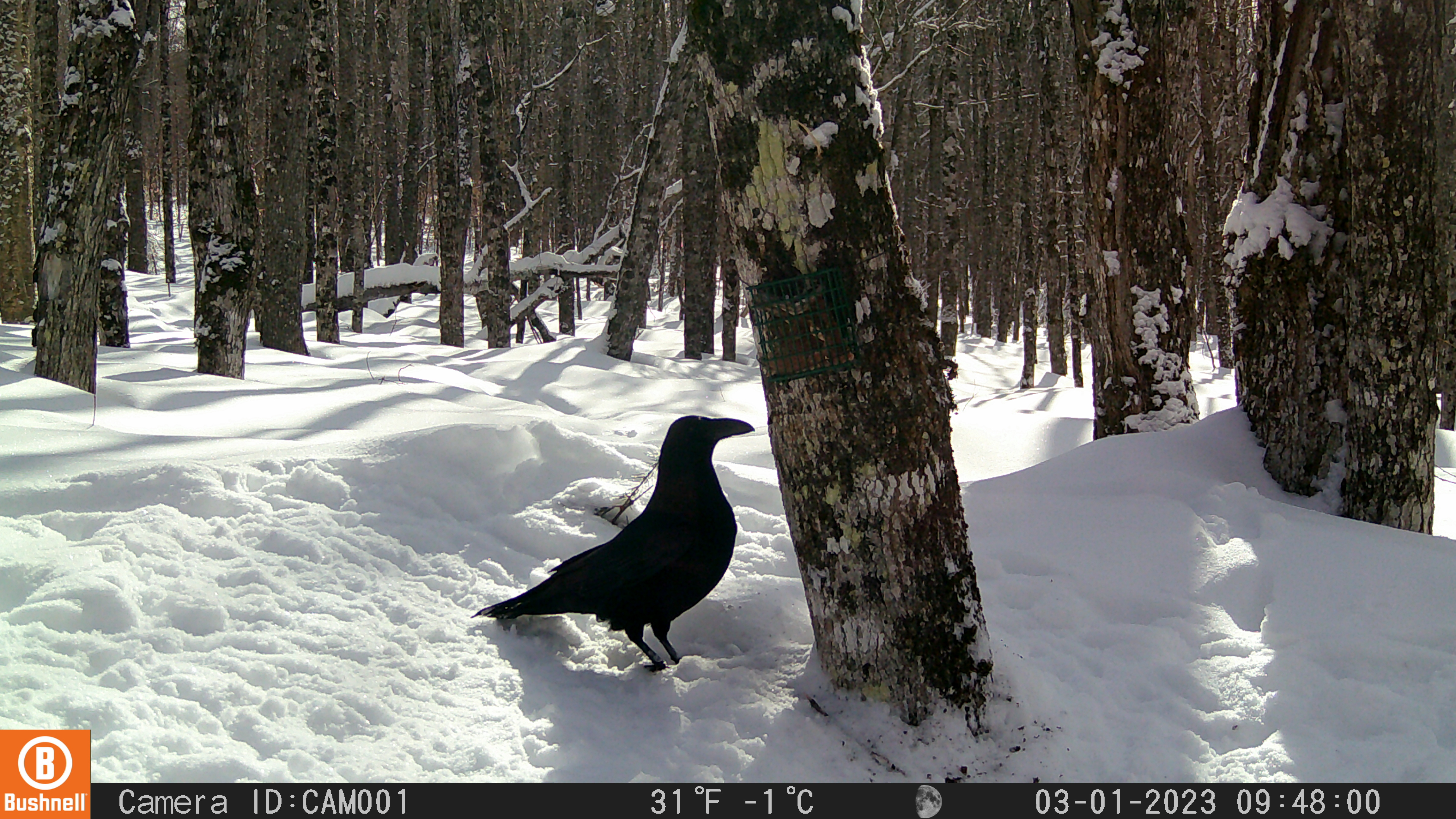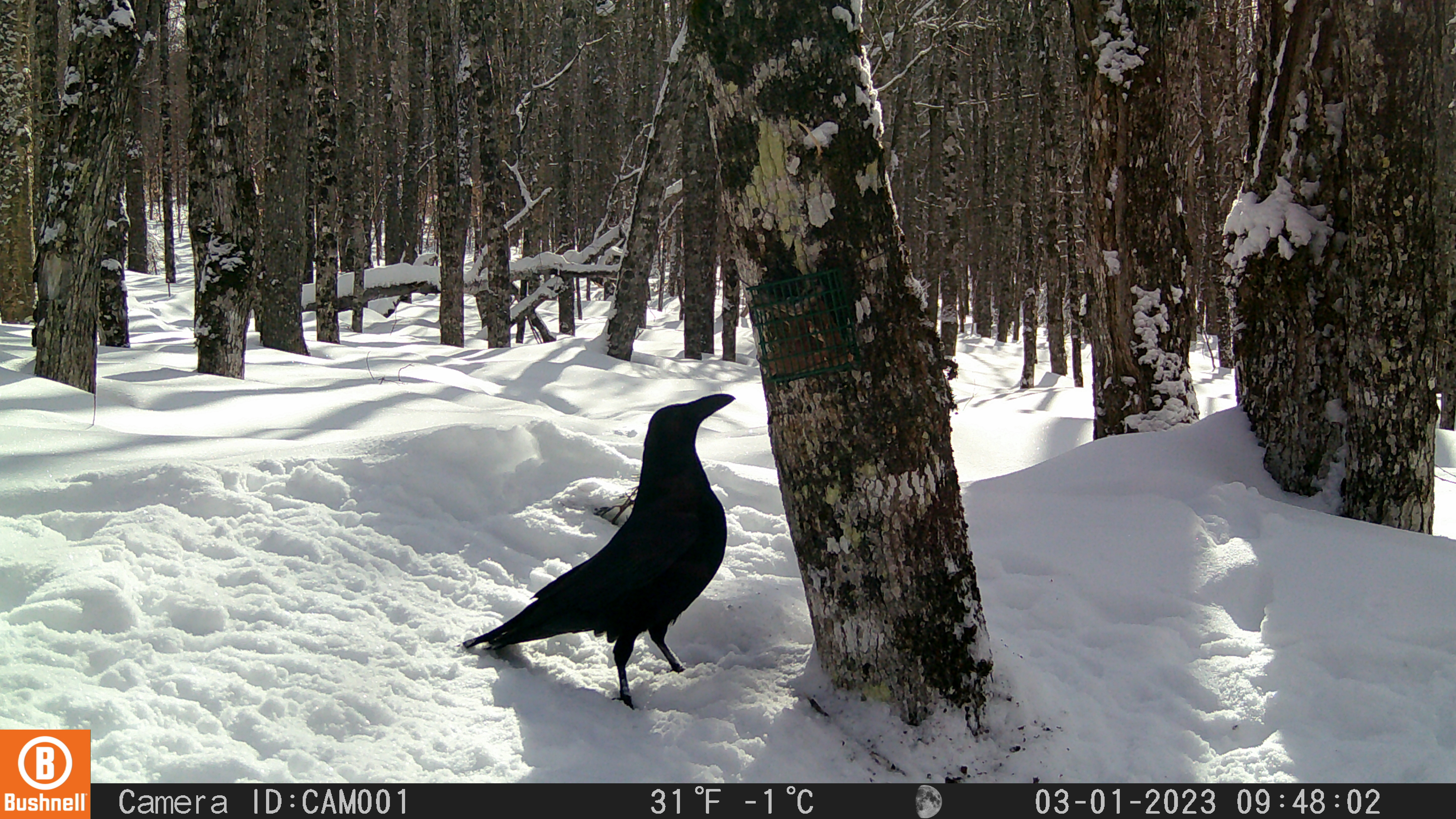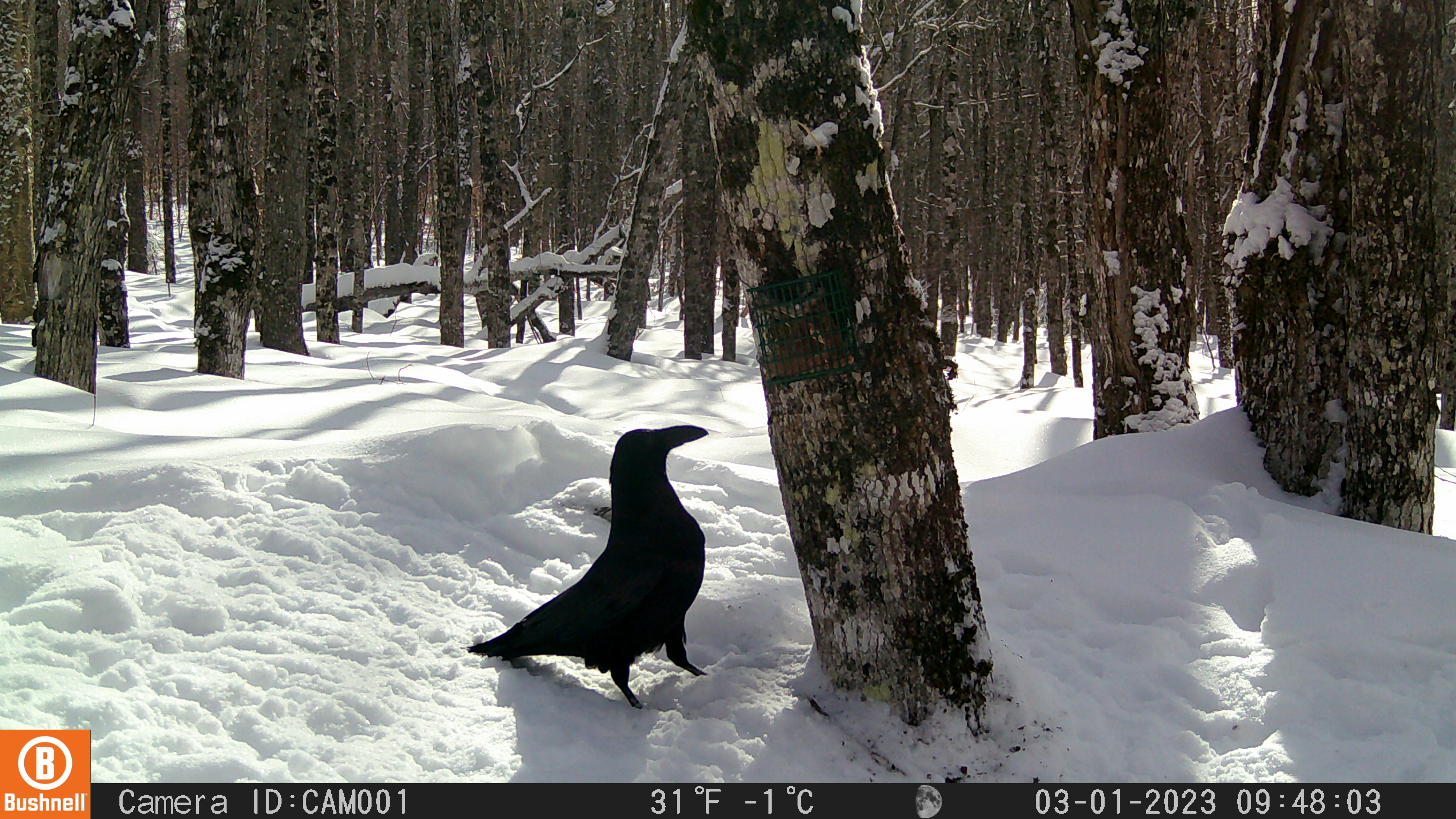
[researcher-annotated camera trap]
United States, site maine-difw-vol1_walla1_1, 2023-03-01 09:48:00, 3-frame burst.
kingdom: Animalia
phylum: Chordata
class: Aves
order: Passeriformes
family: Corvidae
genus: Corvus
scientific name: Corvus corax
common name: common raven